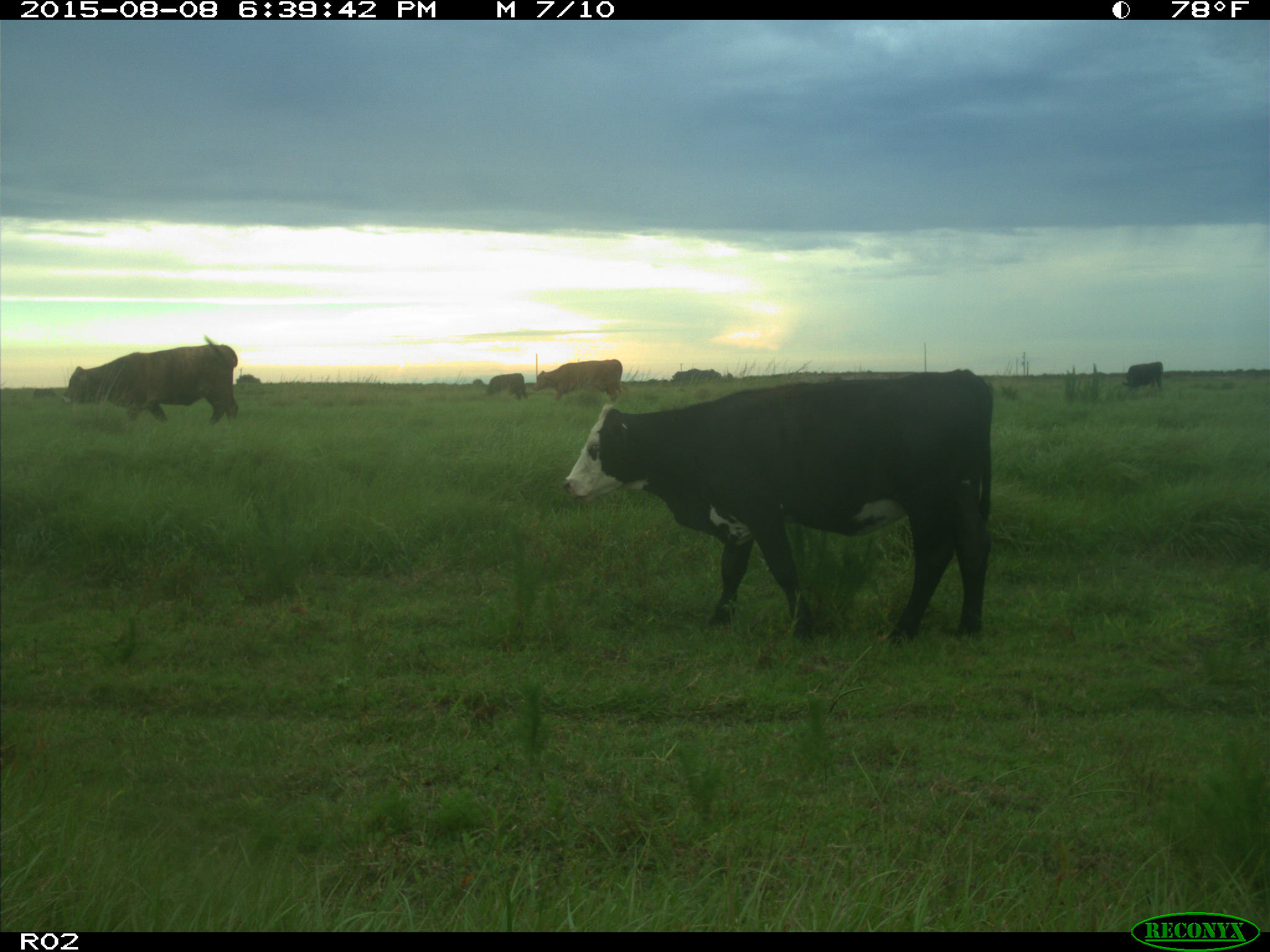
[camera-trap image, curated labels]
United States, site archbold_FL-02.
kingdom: Animalia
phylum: Chordata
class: Mammalia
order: Artiodactyla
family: Bovidae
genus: Bos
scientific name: Bos taurus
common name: domestic cow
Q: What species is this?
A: Bos taurus (domestic cow).